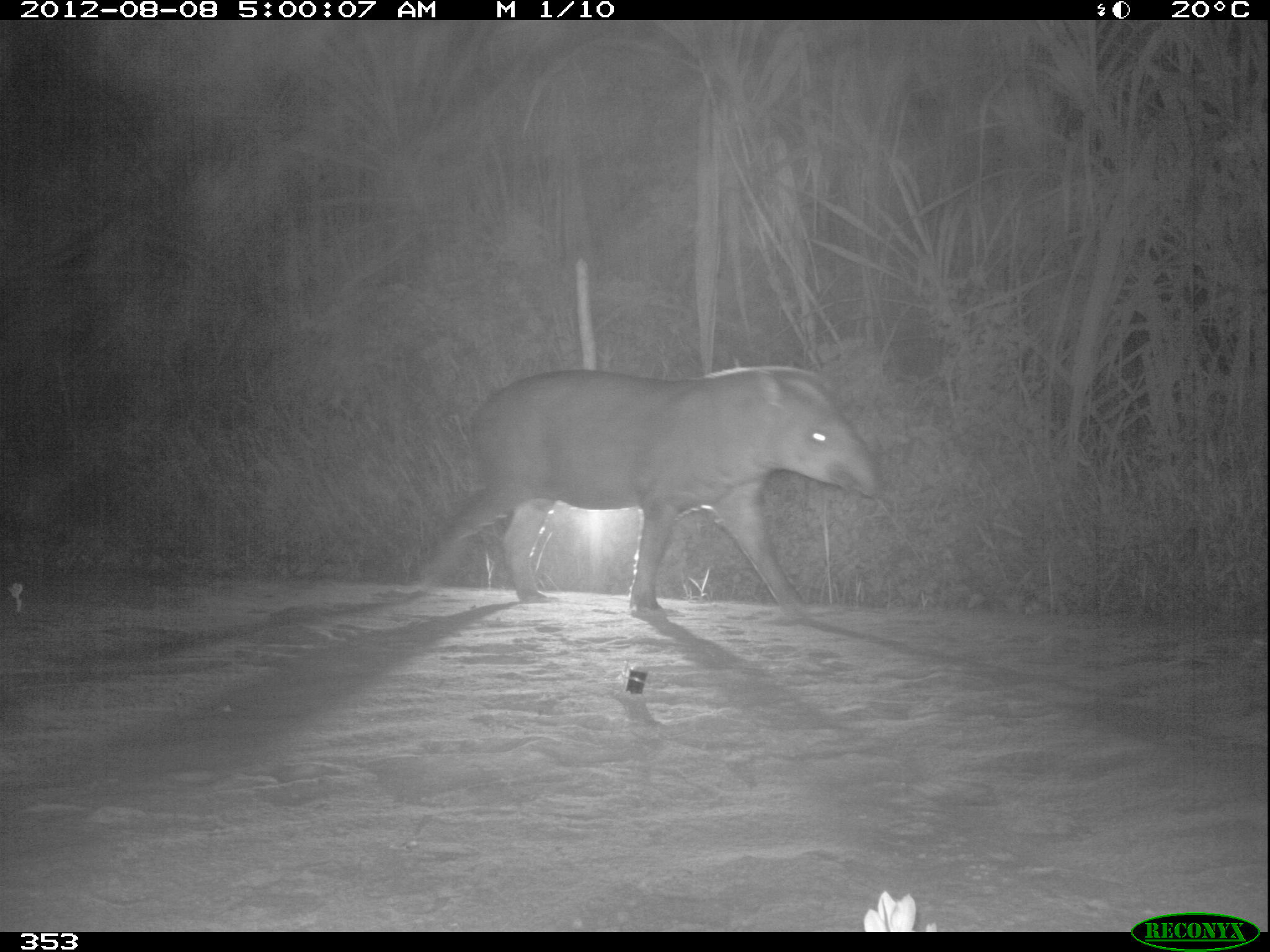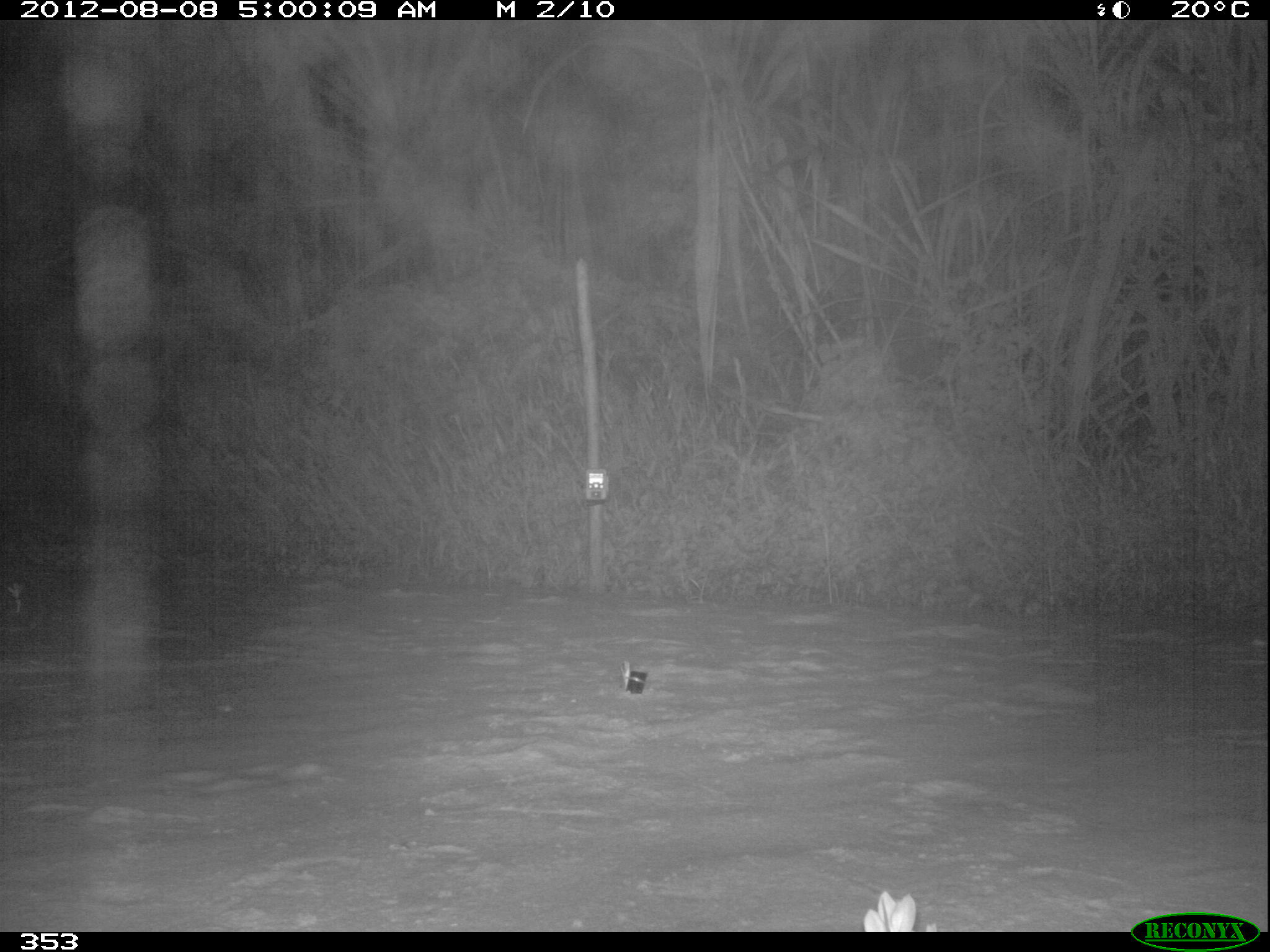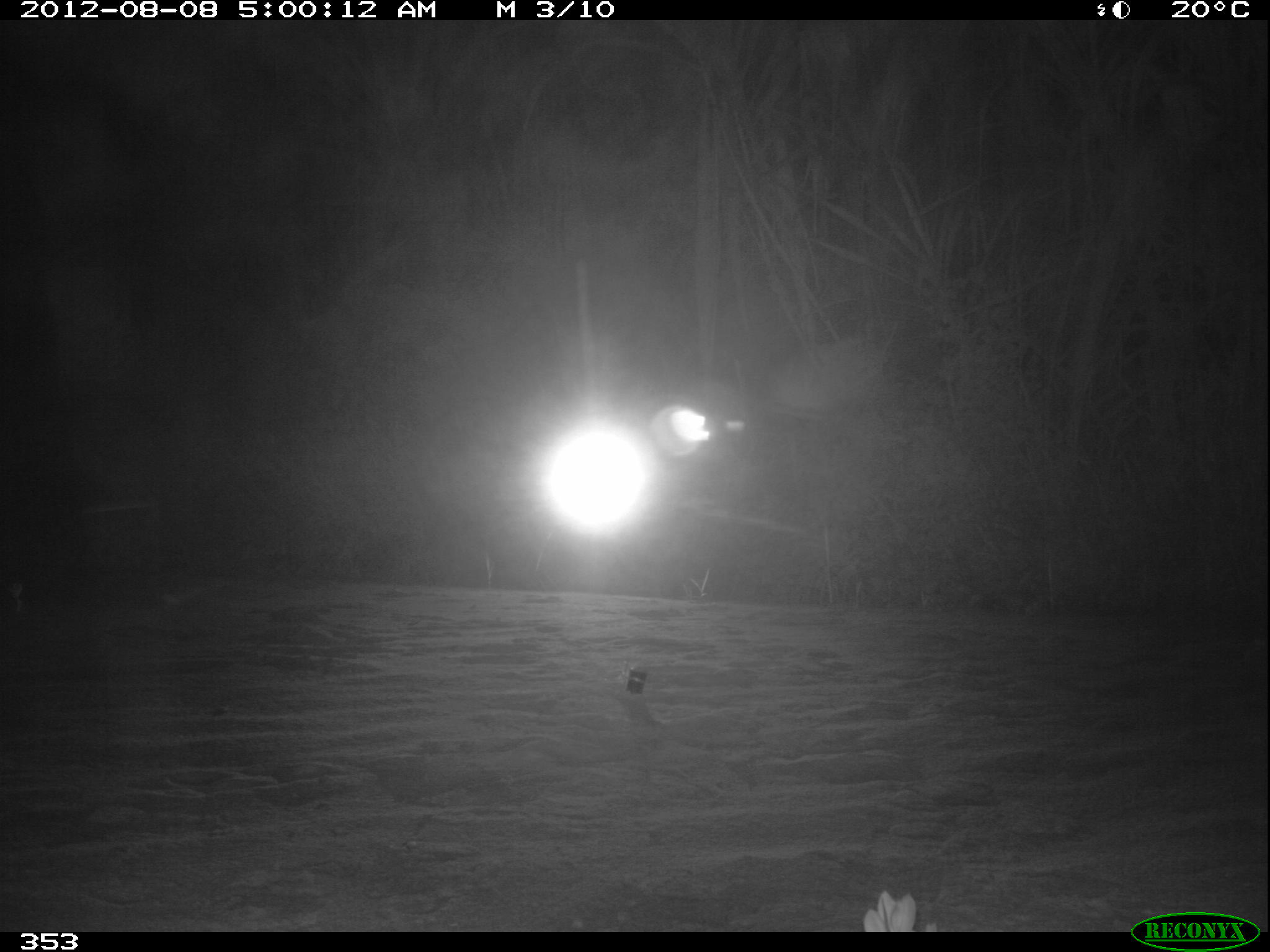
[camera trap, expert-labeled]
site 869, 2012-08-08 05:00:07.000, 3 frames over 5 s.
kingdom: Animalia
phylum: Chordata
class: Mammalia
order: Perissodactyla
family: Tapiridae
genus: Tapirus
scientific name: Tapirus terrestris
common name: south american tapir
Tapirus terrestris (south american tapir).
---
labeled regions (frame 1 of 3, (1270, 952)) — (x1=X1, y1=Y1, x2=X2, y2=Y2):
tapirus terrestris: (x1=416, y1=364, x2=882, y2=616)